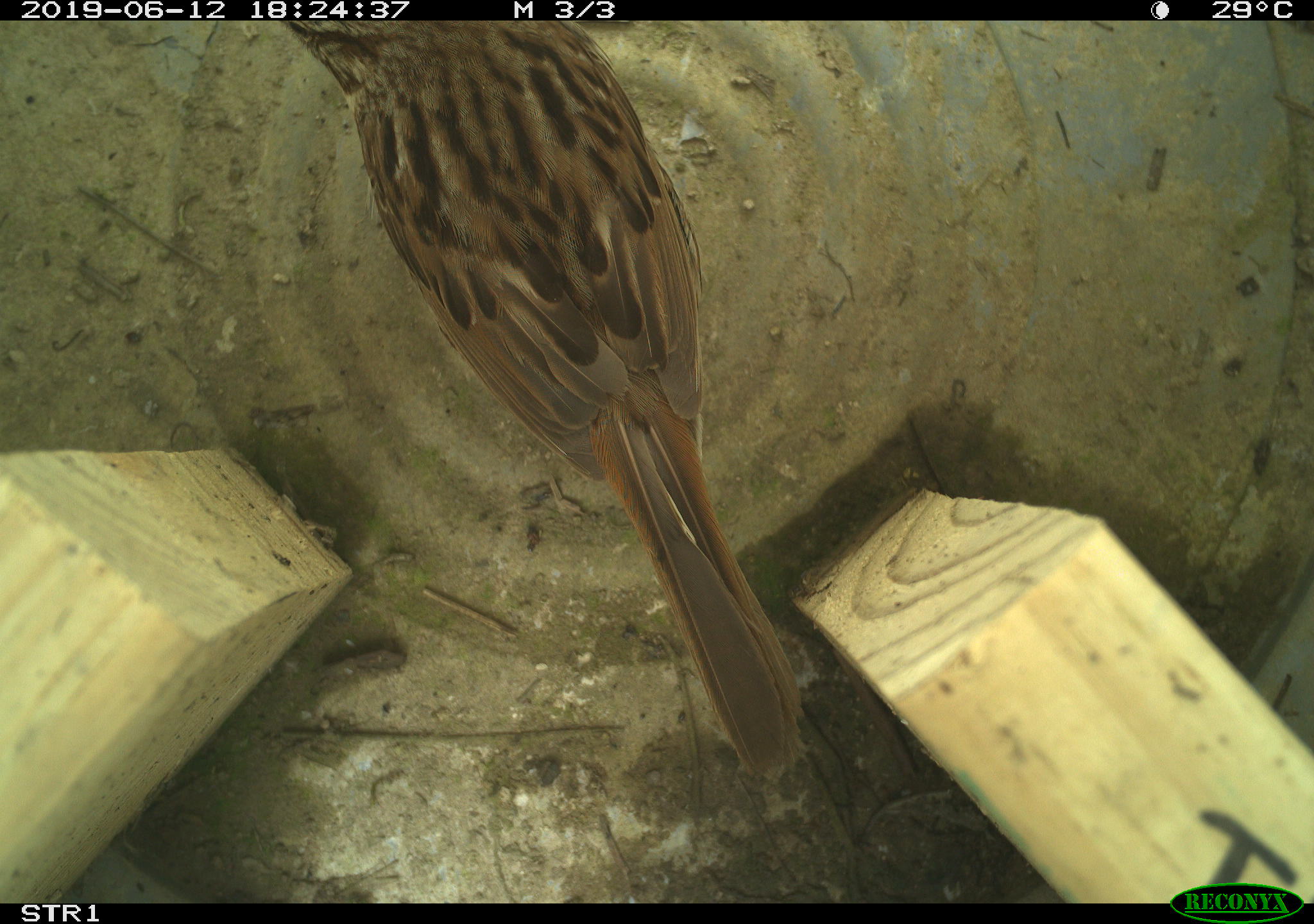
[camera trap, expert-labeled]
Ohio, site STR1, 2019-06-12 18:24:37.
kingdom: Animalia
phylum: Chordata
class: Aves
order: Passeriformes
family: Passerellidae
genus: Melospiza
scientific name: Melospiza melodia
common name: song sparrow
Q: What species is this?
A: Song sparrow (Melospiza melodia).